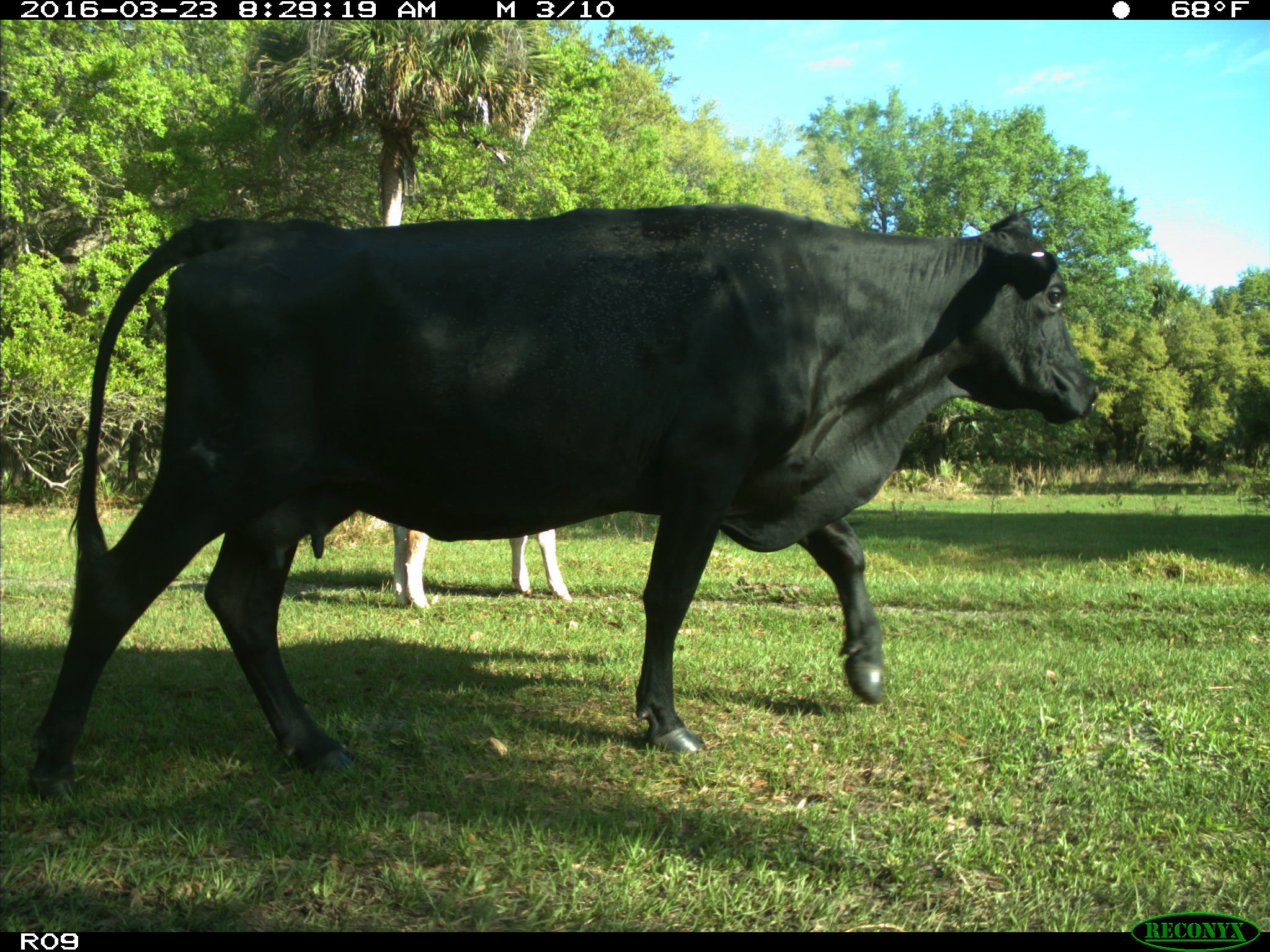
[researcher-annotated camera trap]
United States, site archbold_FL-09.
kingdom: Animalia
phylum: Chordata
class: Mammalia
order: Artiodactyla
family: Bovidae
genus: Bos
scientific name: Bos taurus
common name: domestic cow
Bos taurus (domestic cow).